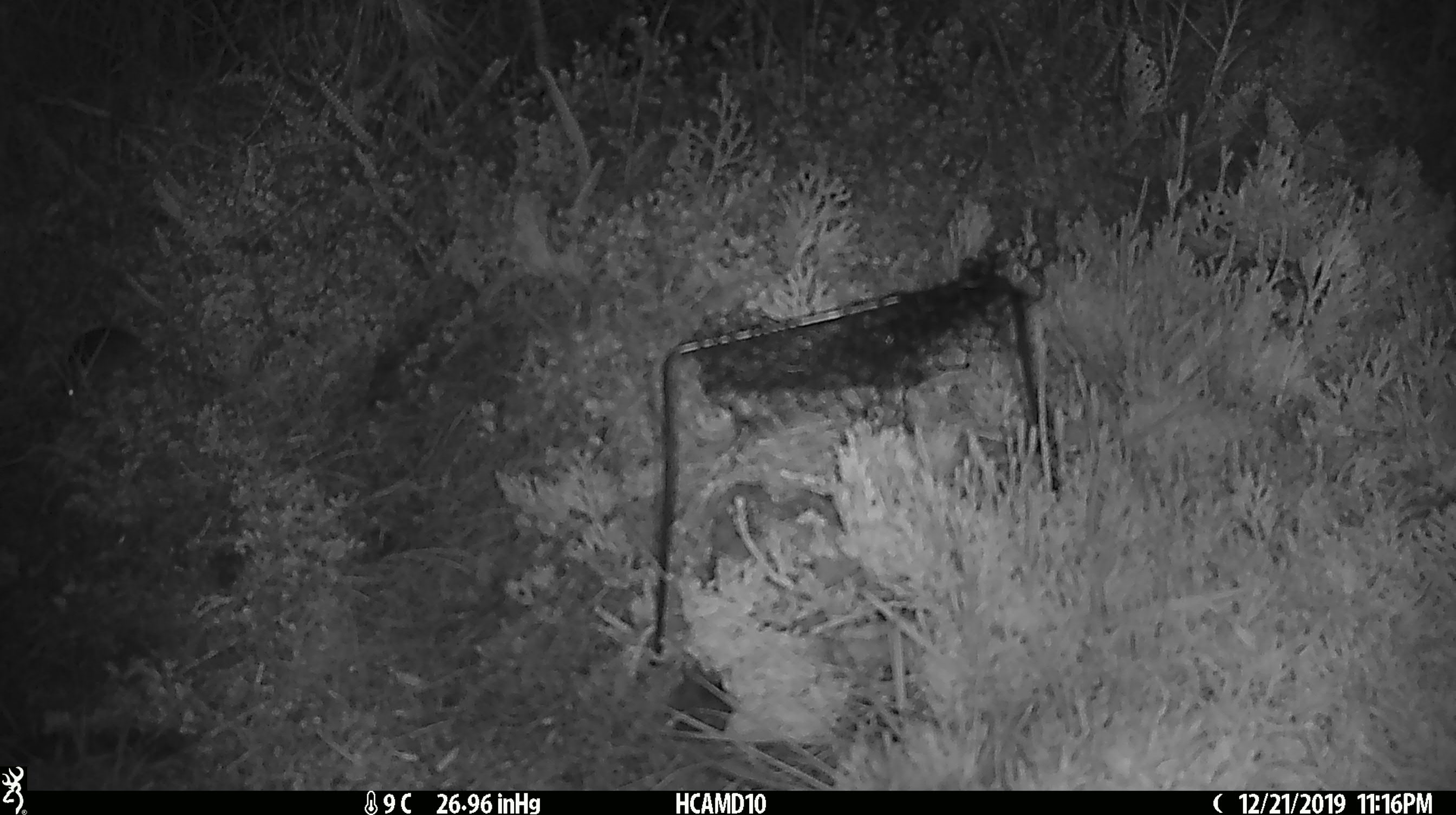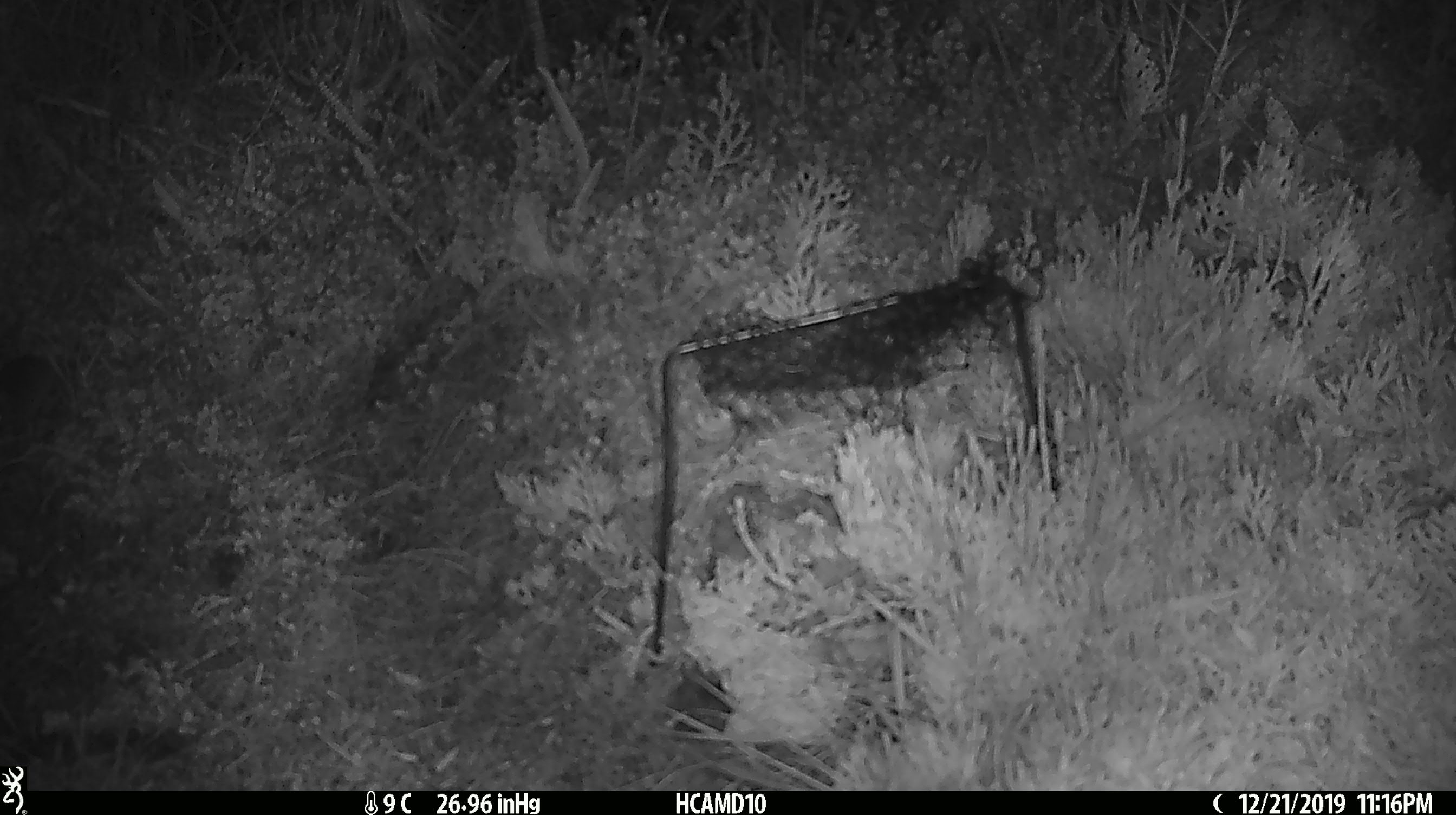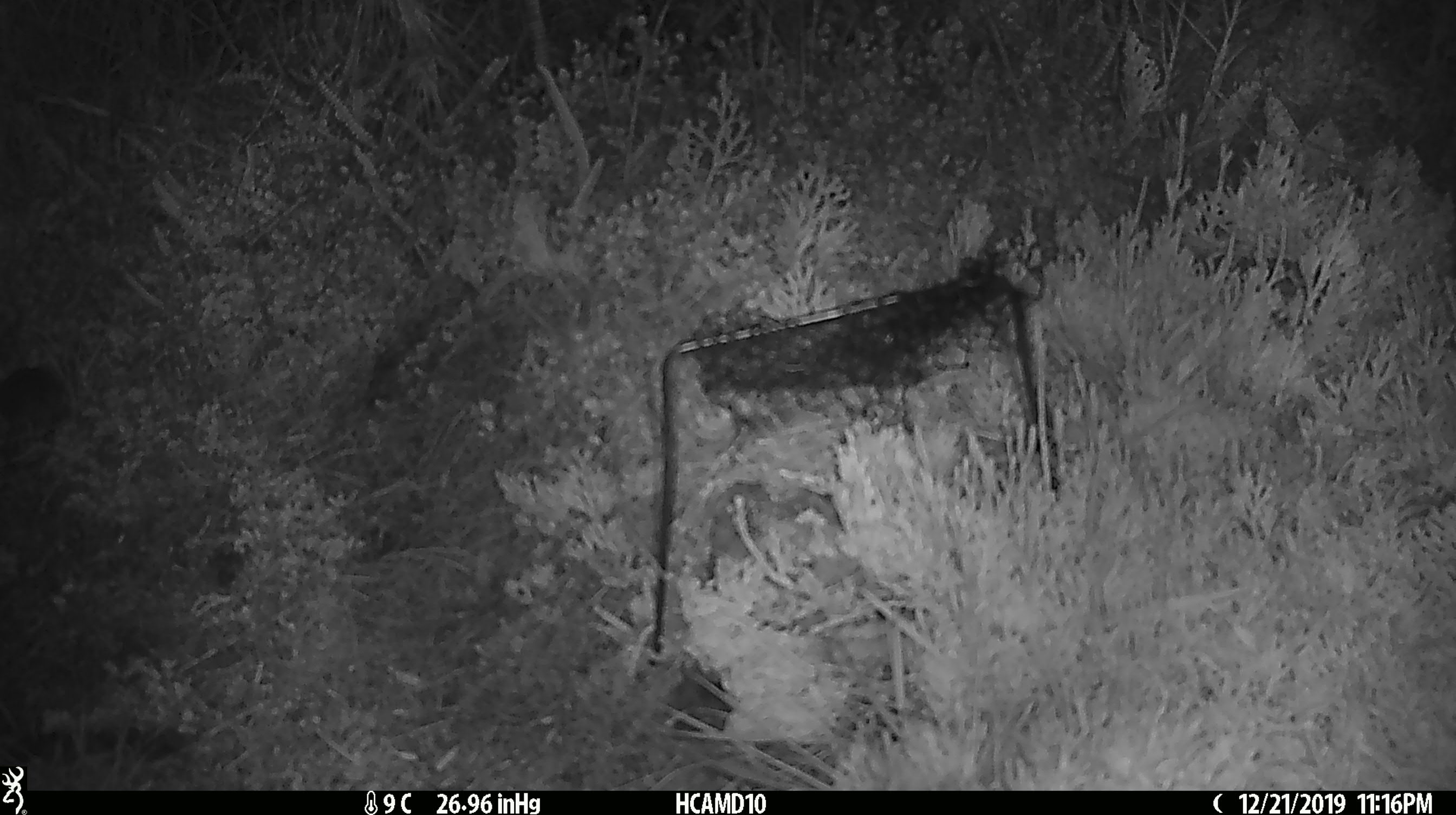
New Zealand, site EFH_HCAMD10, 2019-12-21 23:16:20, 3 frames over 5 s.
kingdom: Animalia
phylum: Chordata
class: Mammalia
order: Rodentia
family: Muridae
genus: Mus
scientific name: Mus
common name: mouse